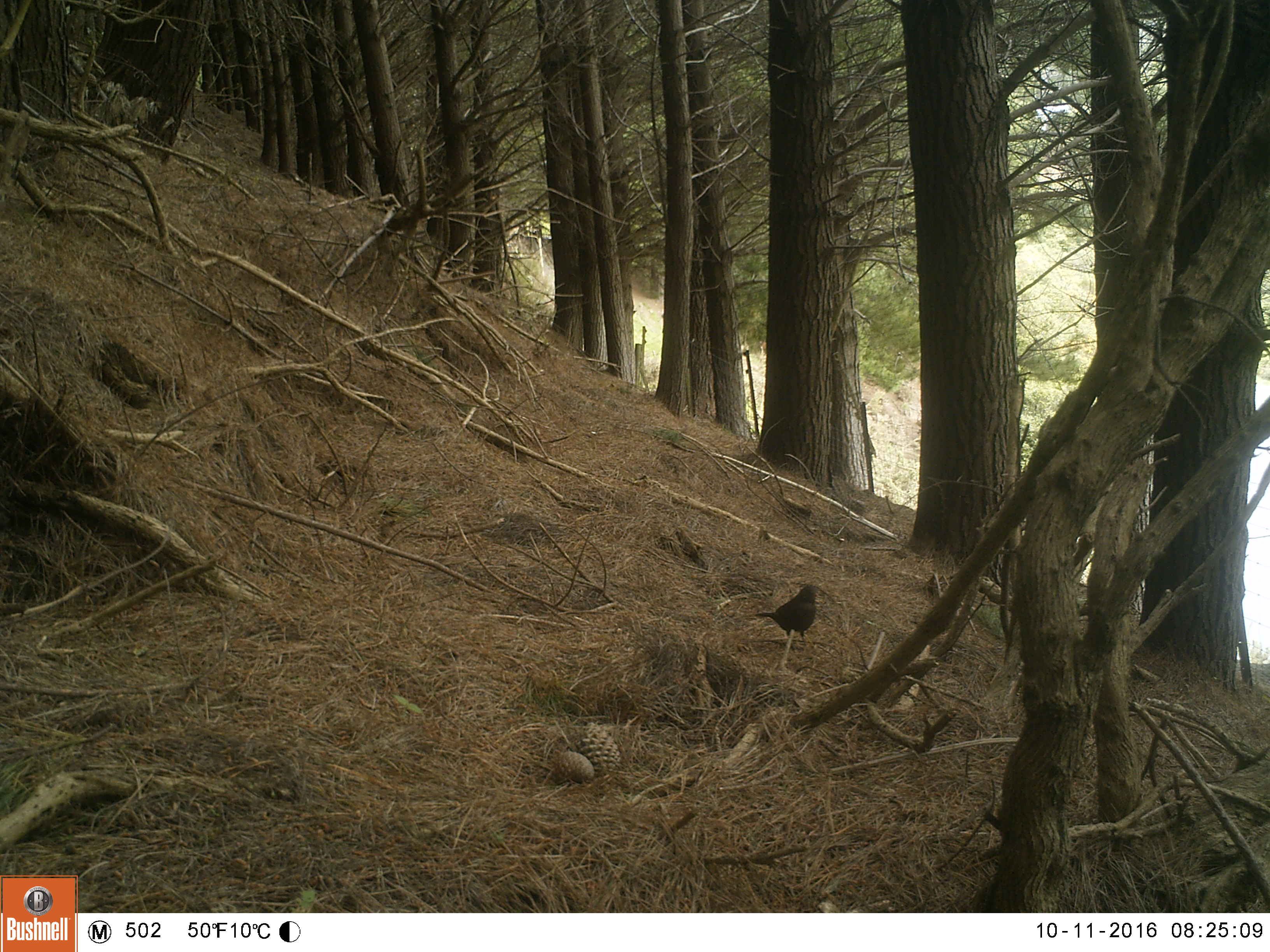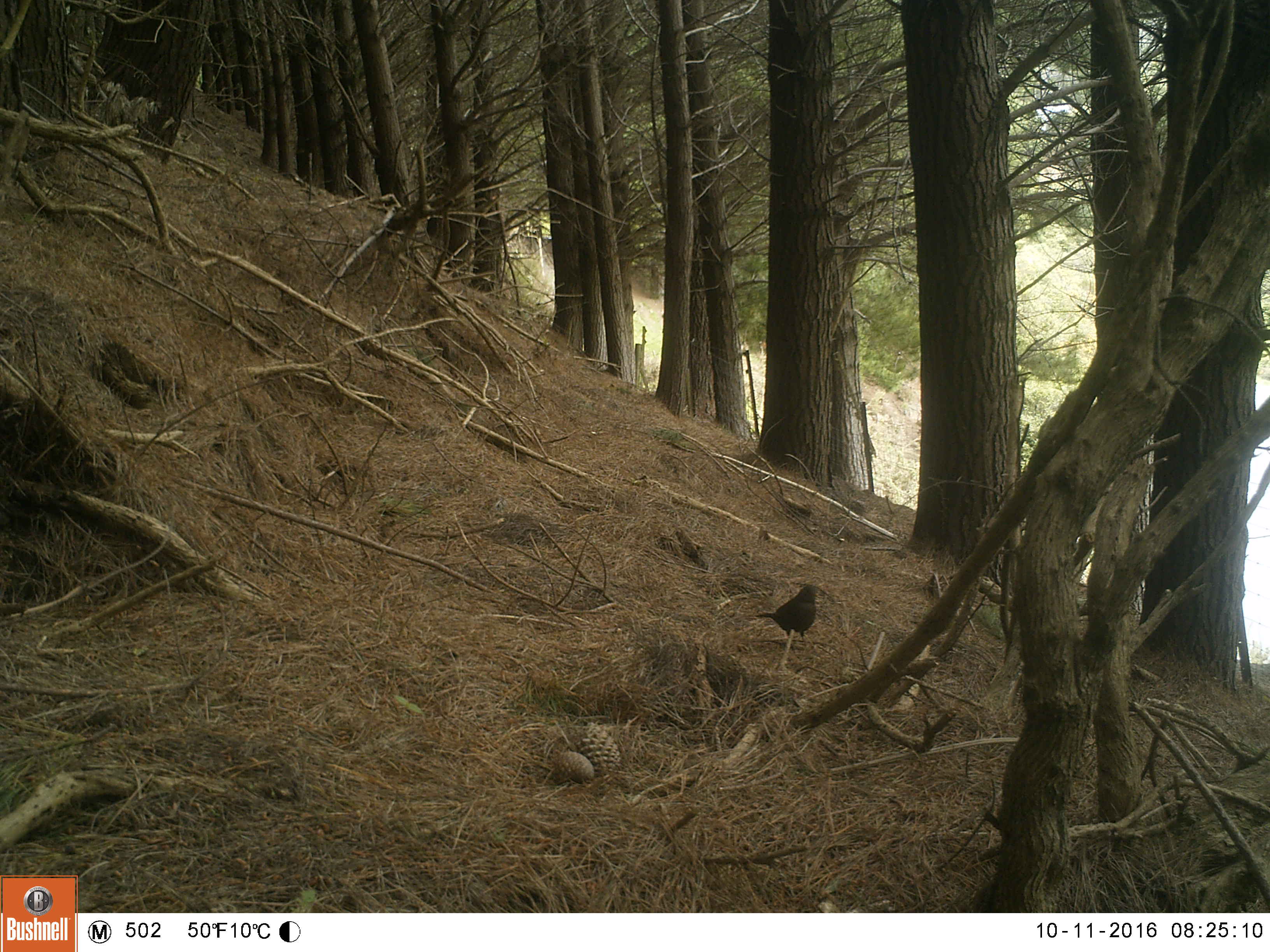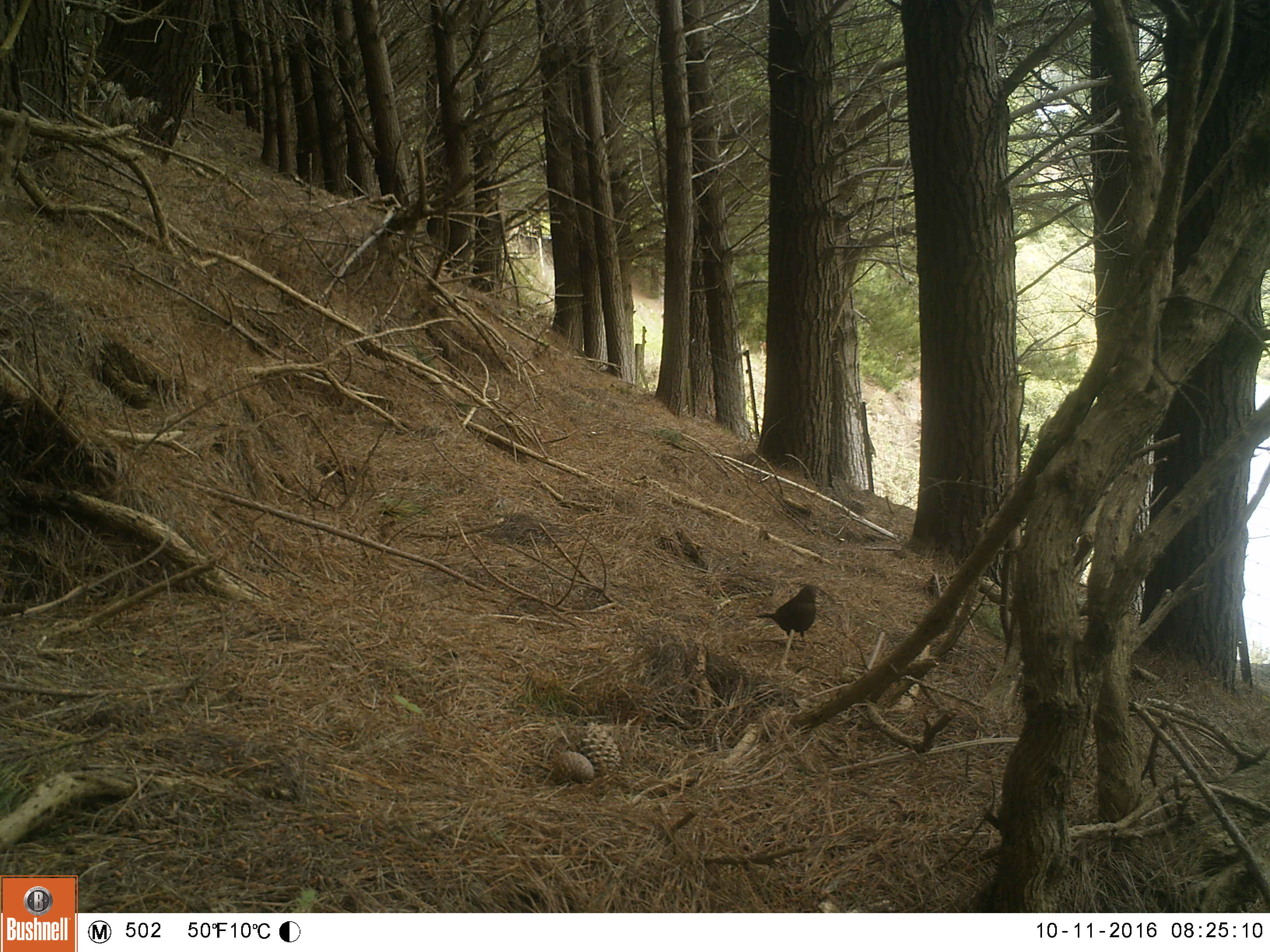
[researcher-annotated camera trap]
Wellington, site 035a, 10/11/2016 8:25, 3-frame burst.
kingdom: Animalia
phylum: Chordata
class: Aves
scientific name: Aves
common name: bird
Bird (Aves).